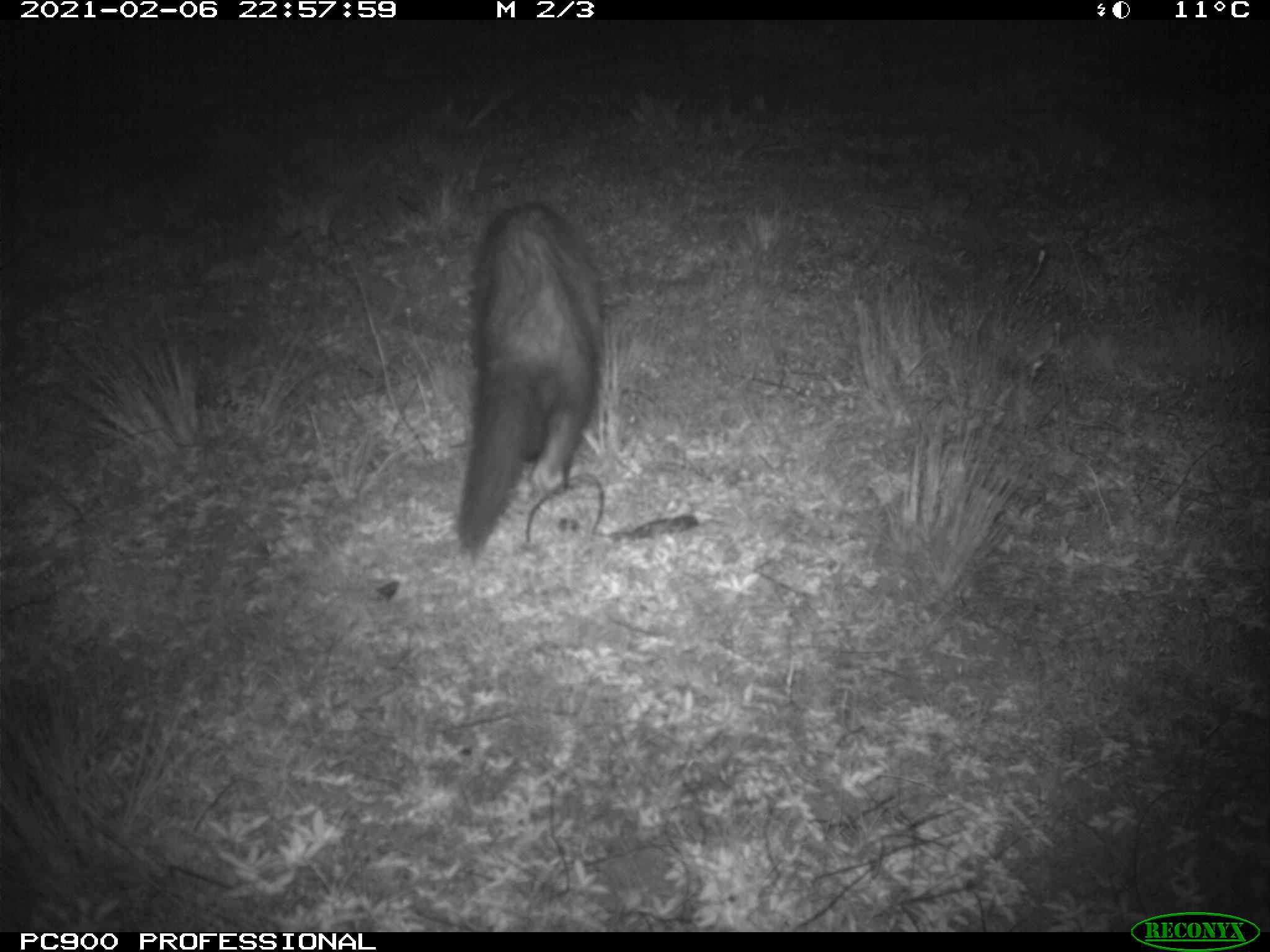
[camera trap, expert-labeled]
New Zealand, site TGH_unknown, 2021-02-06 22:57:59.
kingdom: Animalia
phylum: Chordata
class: Mammalia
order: Carnivora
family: Mustelidae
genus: Mustela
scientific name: Mustela furo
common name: ferret